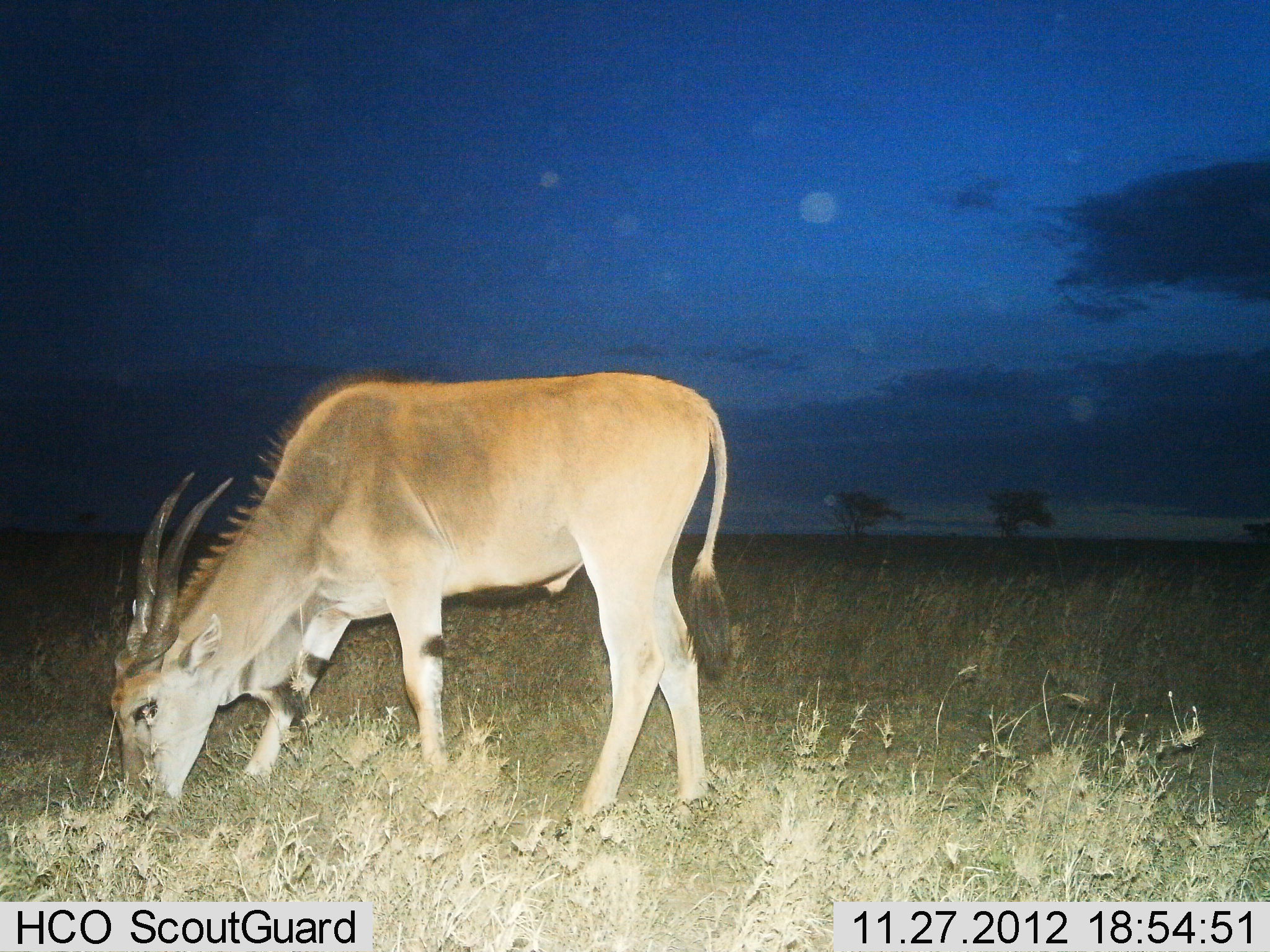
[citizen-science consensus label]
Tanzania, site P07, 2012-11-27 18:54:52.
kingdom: Animalia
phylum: Chordata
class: Mammalia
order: Artiodactyla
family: Bovidae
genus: Tragelaphus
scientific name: Tragelaphus oryx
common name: eland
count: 1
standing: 30%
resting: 0%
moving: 10%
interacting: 0%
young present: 0%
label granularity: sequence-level